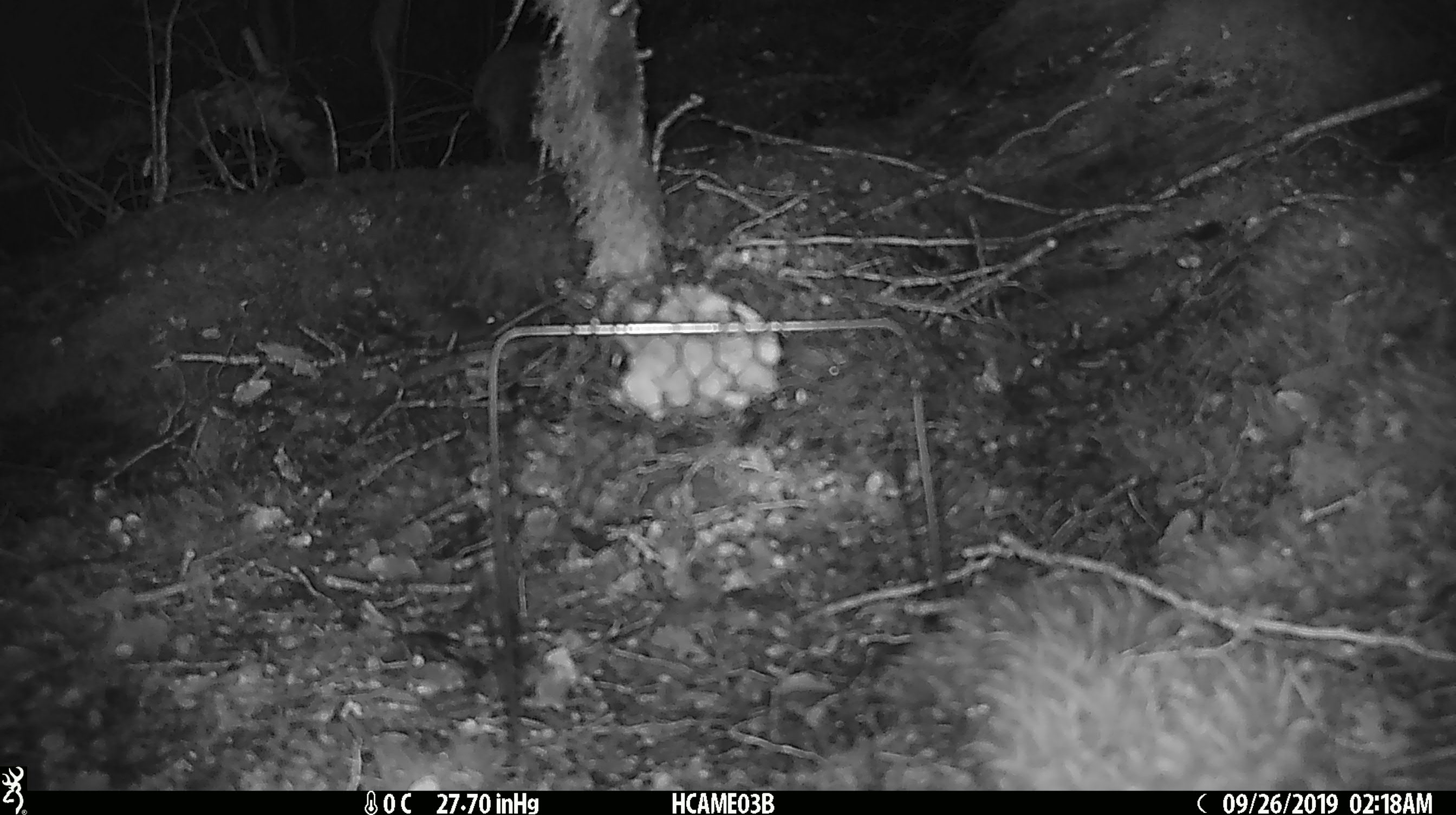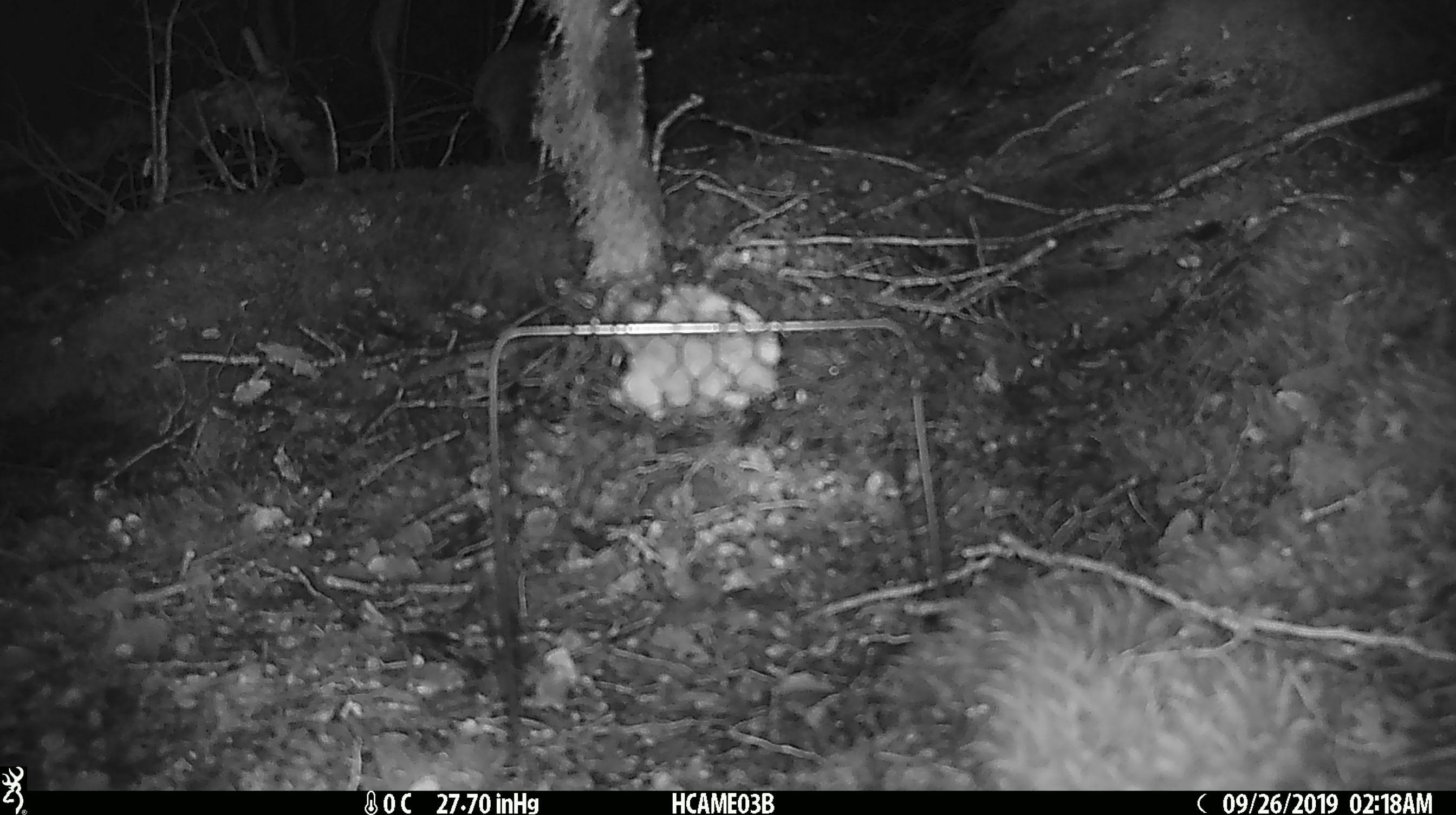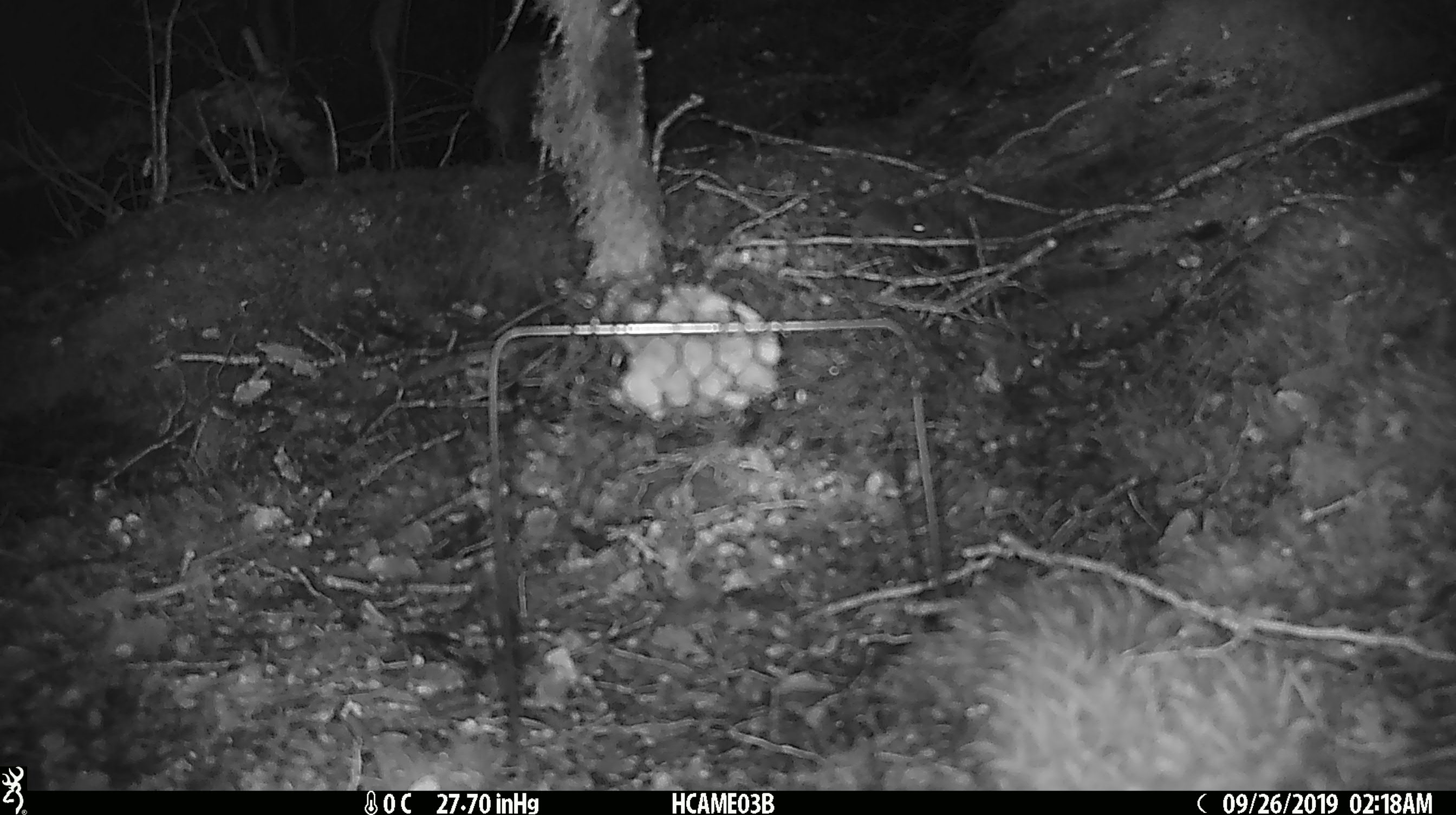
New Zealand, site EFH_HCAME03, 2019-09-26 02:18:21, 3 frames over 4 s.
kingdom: Animalia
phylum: Chordata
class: Mammalia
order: Rodentia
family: Muridae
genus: Mus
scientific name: Mus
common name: mouse